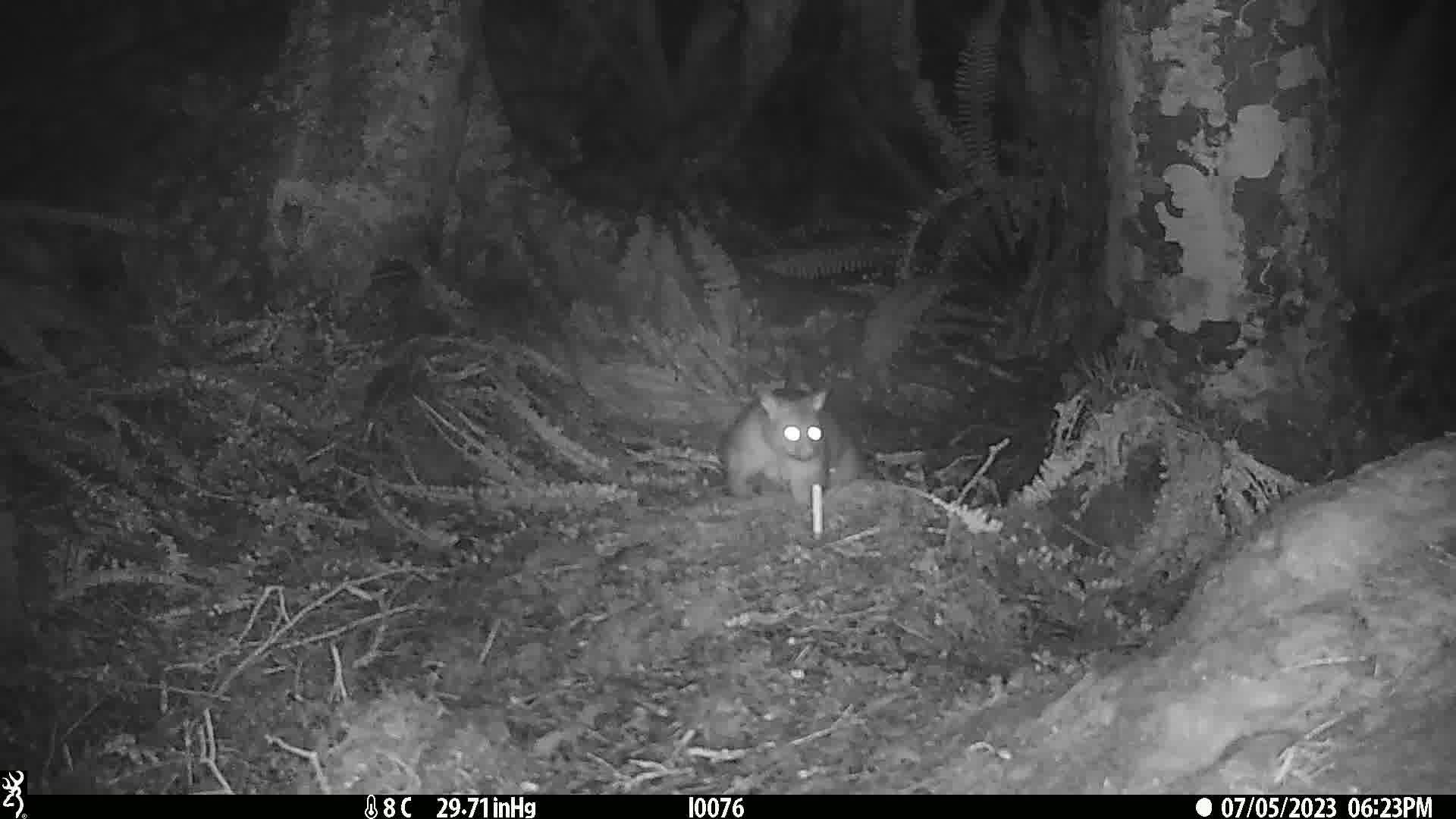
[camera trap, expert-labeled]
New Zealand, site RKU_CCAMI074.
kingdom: Animalia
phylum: Chordata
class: Mammalia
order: Diprotodontia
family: Phalangeridae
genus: Trichosurus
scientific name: Trichosurus vulpecula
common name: common brushtail possum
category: possum